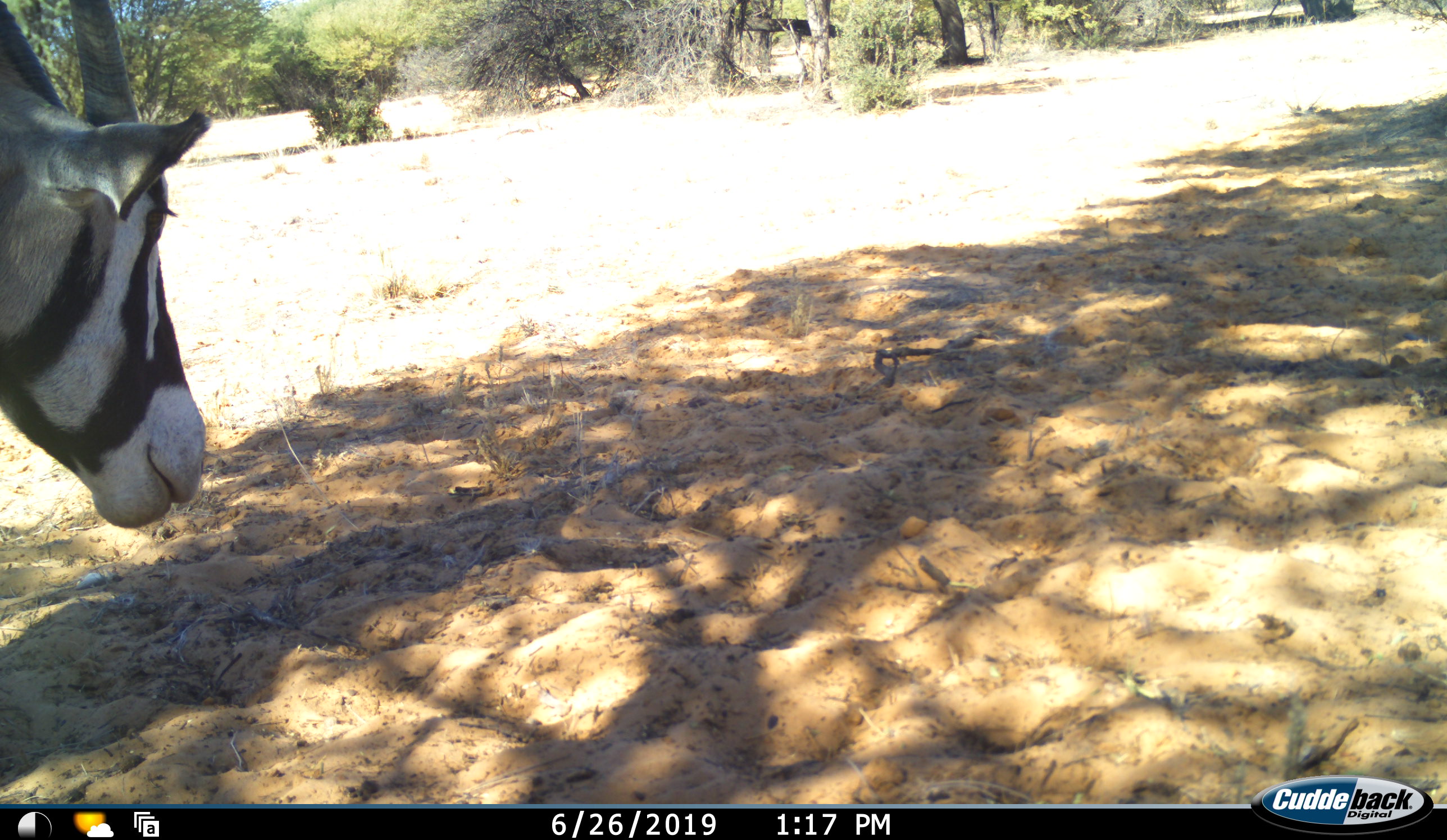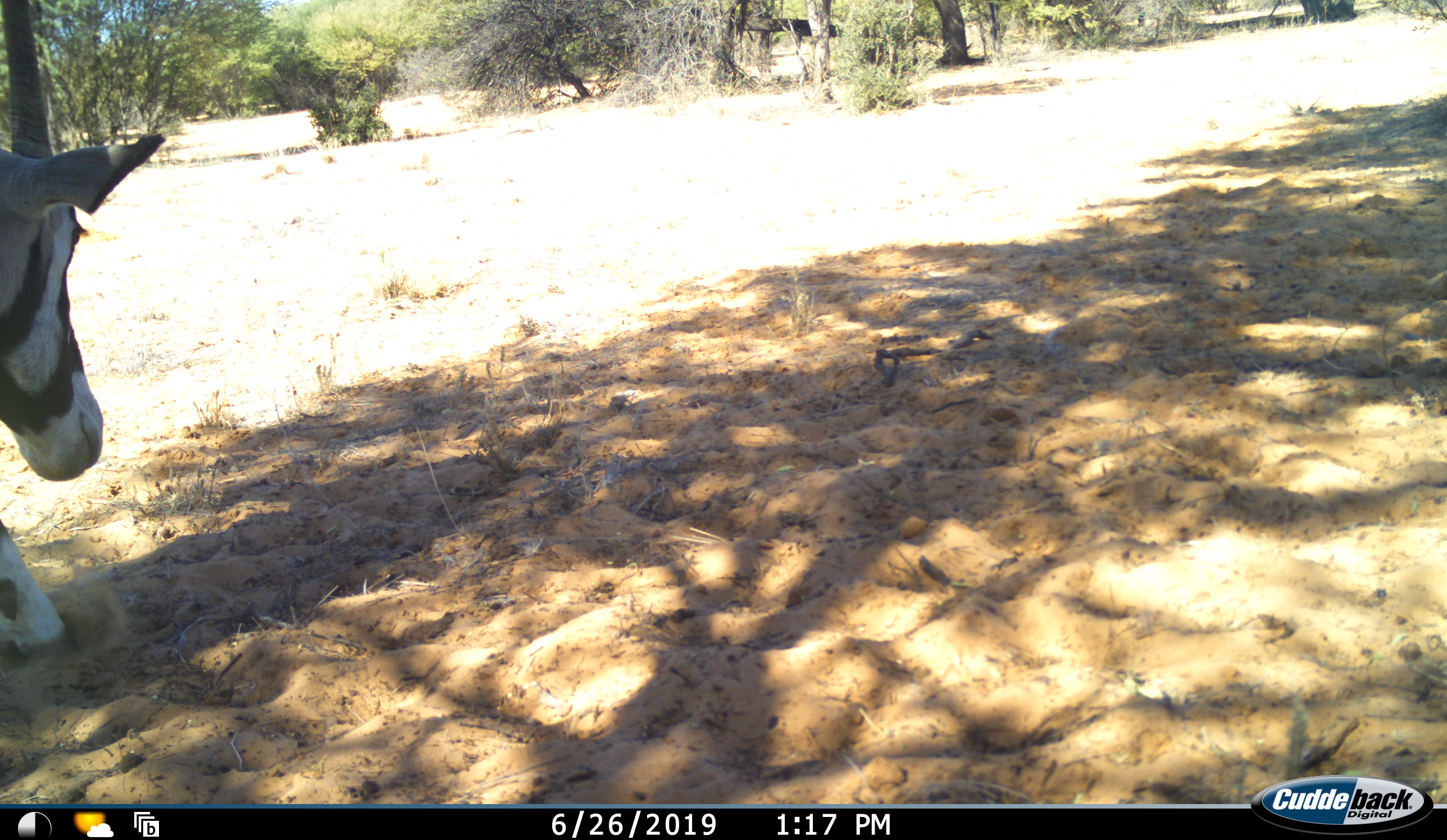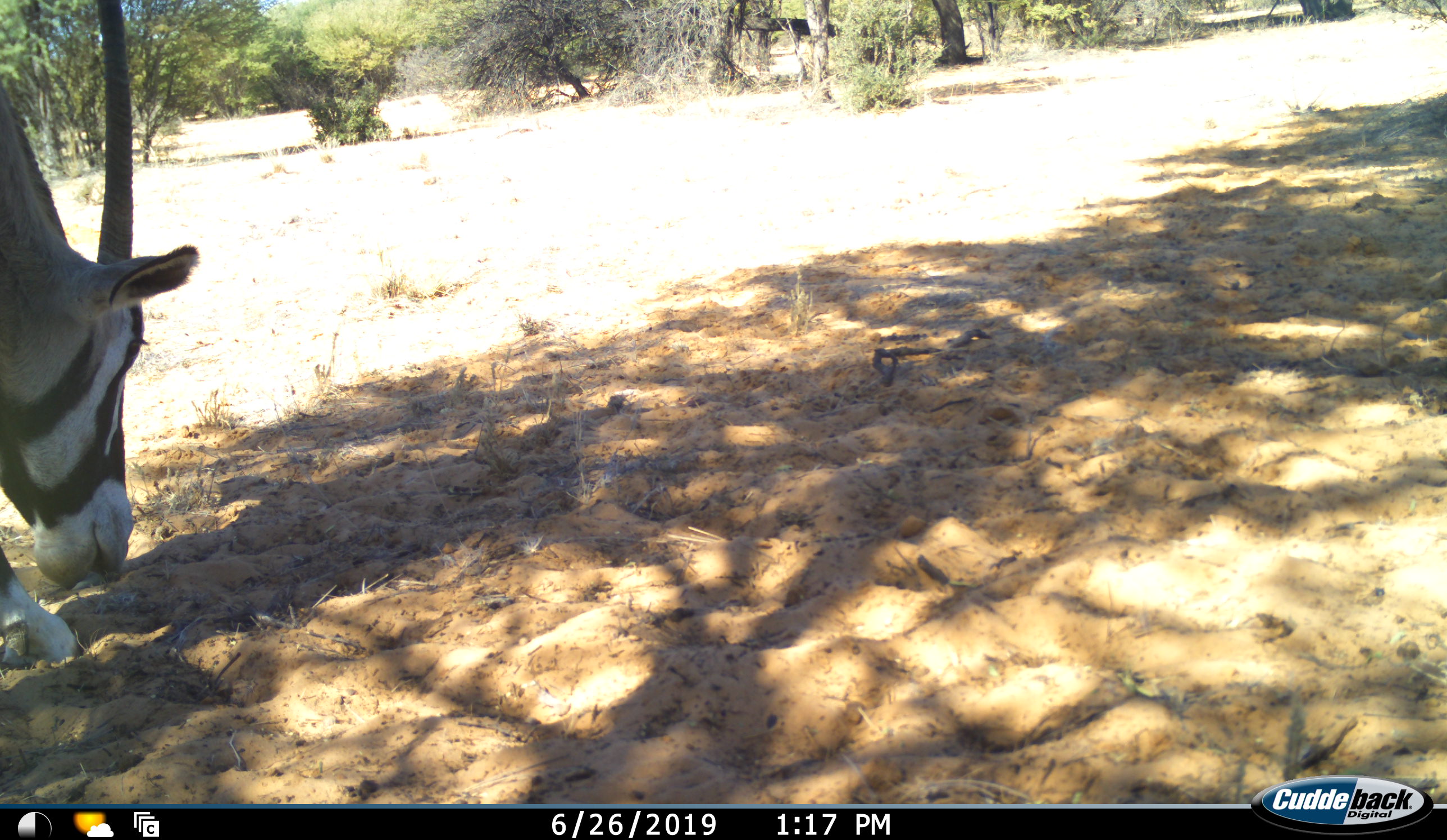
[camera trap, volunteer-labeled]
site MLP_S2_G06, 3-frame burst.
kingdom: Animalia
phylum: Chordata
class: Mammalia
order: Artiodactyla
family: Bovidae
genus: Oryx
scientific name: Oryx gazella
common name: gemsbok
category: oryx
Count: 1.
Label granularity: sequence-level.